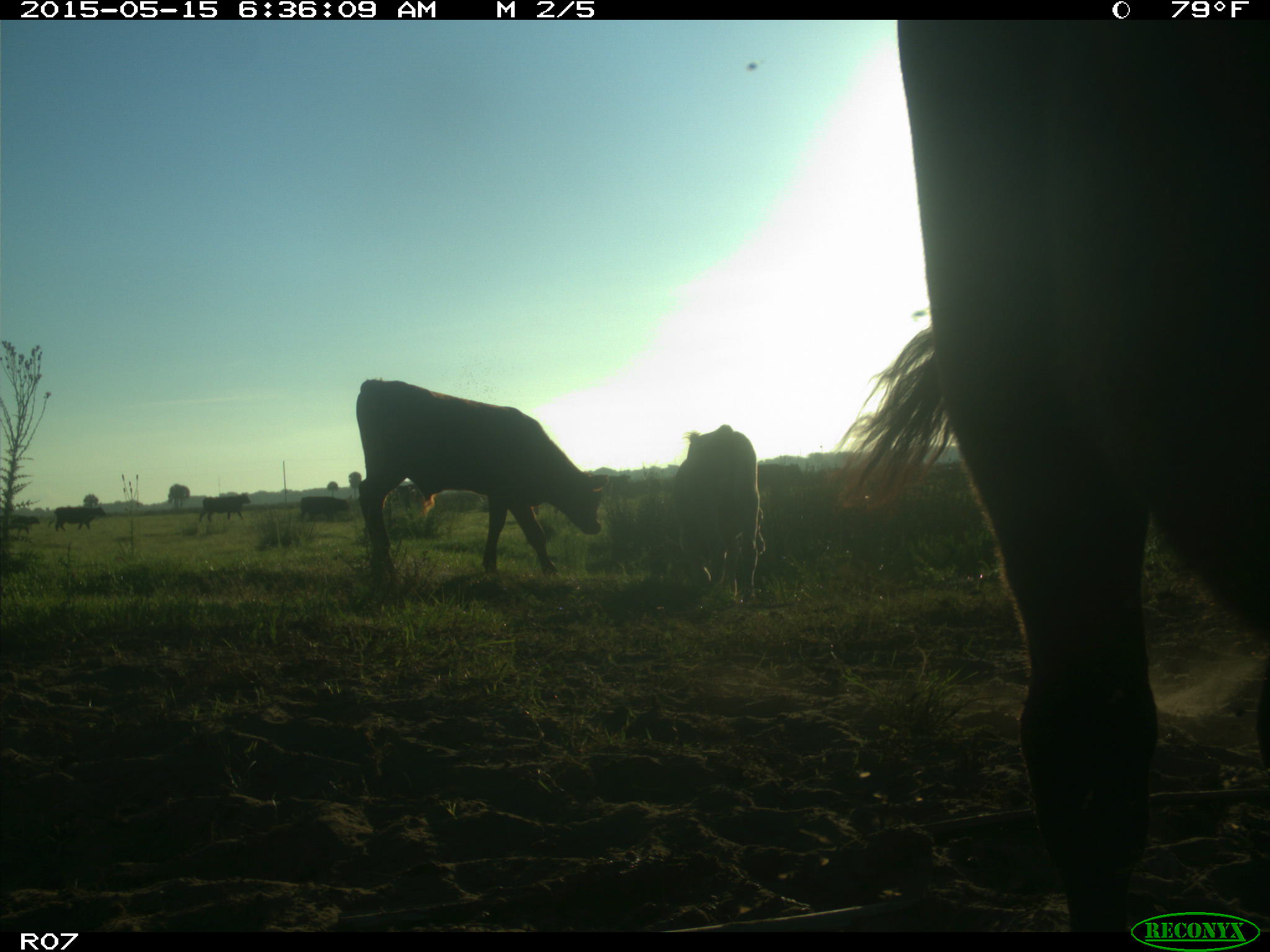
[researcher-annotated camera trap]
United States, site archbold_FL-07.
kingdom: Animalia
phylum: Chordata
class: Mammalia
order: Artiodactyla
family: Bovidae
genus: Bos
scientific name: Bos taurus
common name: domestic cow